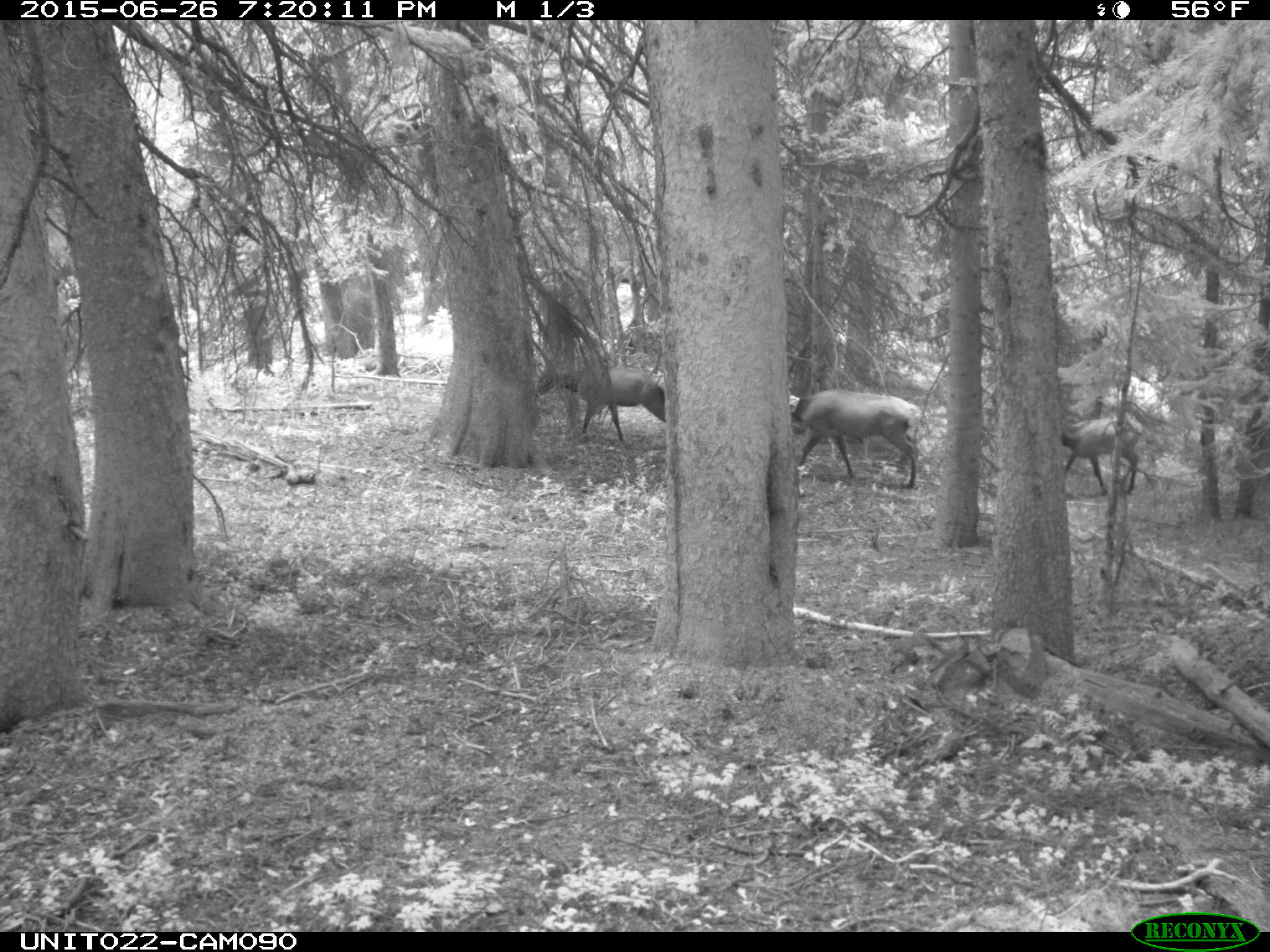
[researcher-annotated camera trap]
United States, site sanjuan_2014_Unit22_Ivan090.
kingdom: Animalia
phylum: Chordata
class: Mammalia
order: Artiodactyla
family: Cervidae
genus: Cervus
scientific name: Cervus elaphus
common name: red deer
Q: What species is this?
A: Cervus elaphus (red deer).